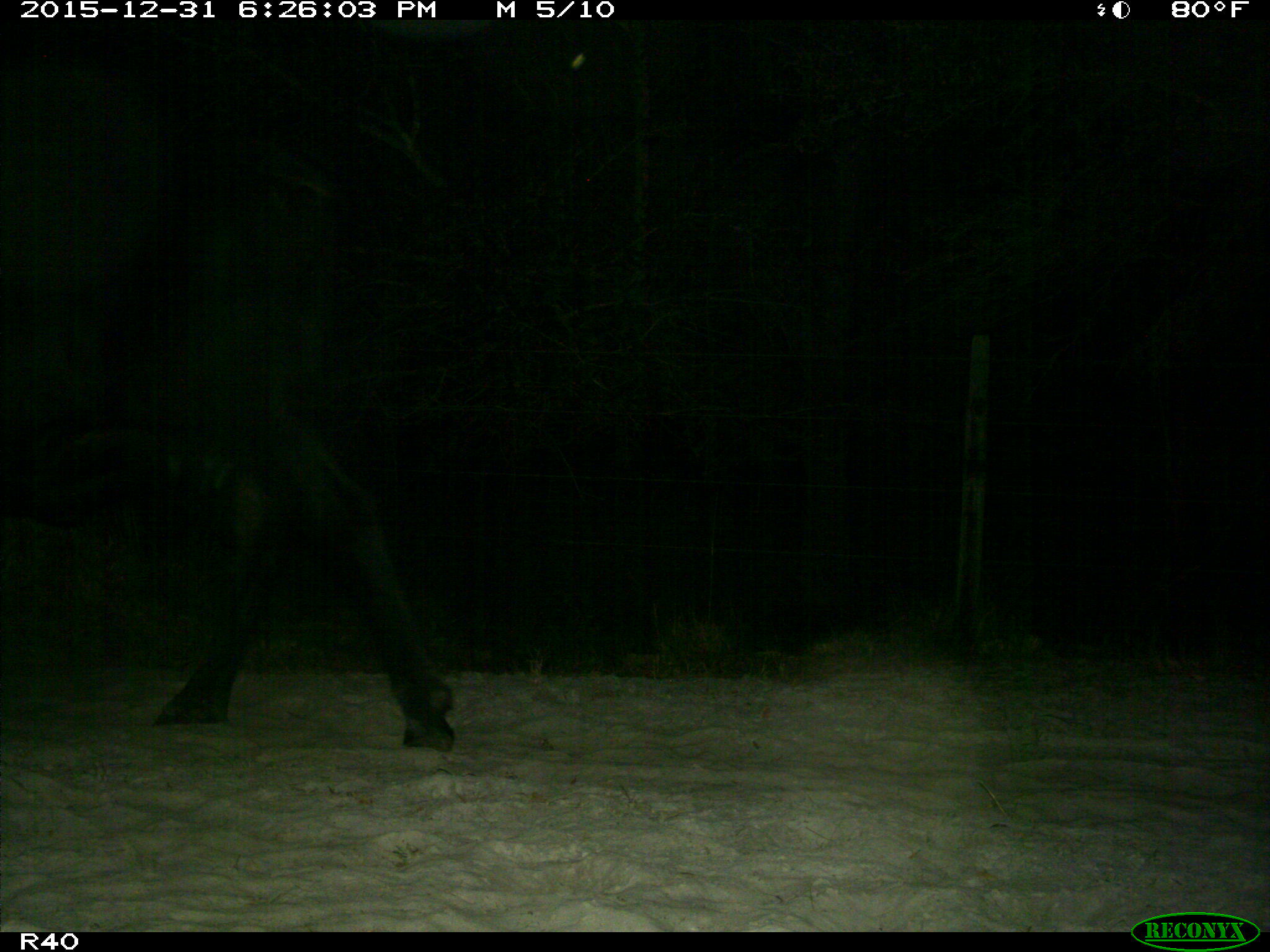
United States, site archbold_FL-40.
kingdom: Animalia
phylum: Chordata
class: Mammalia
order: Artiodactyla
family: Bovidae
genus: Bos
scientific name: Bos taurus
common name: domestic cow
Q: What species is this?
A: Bos taurus (domestic cow).